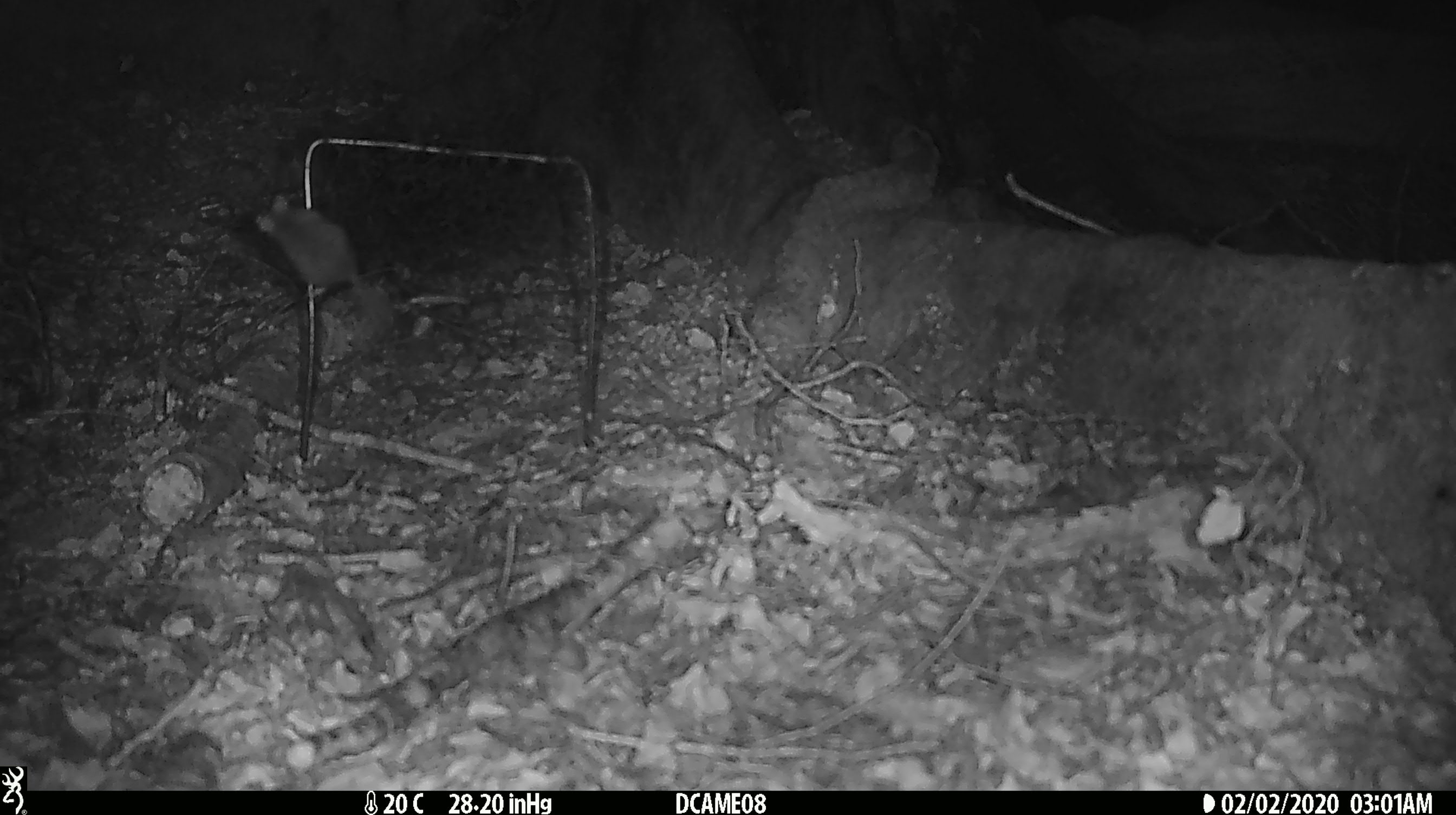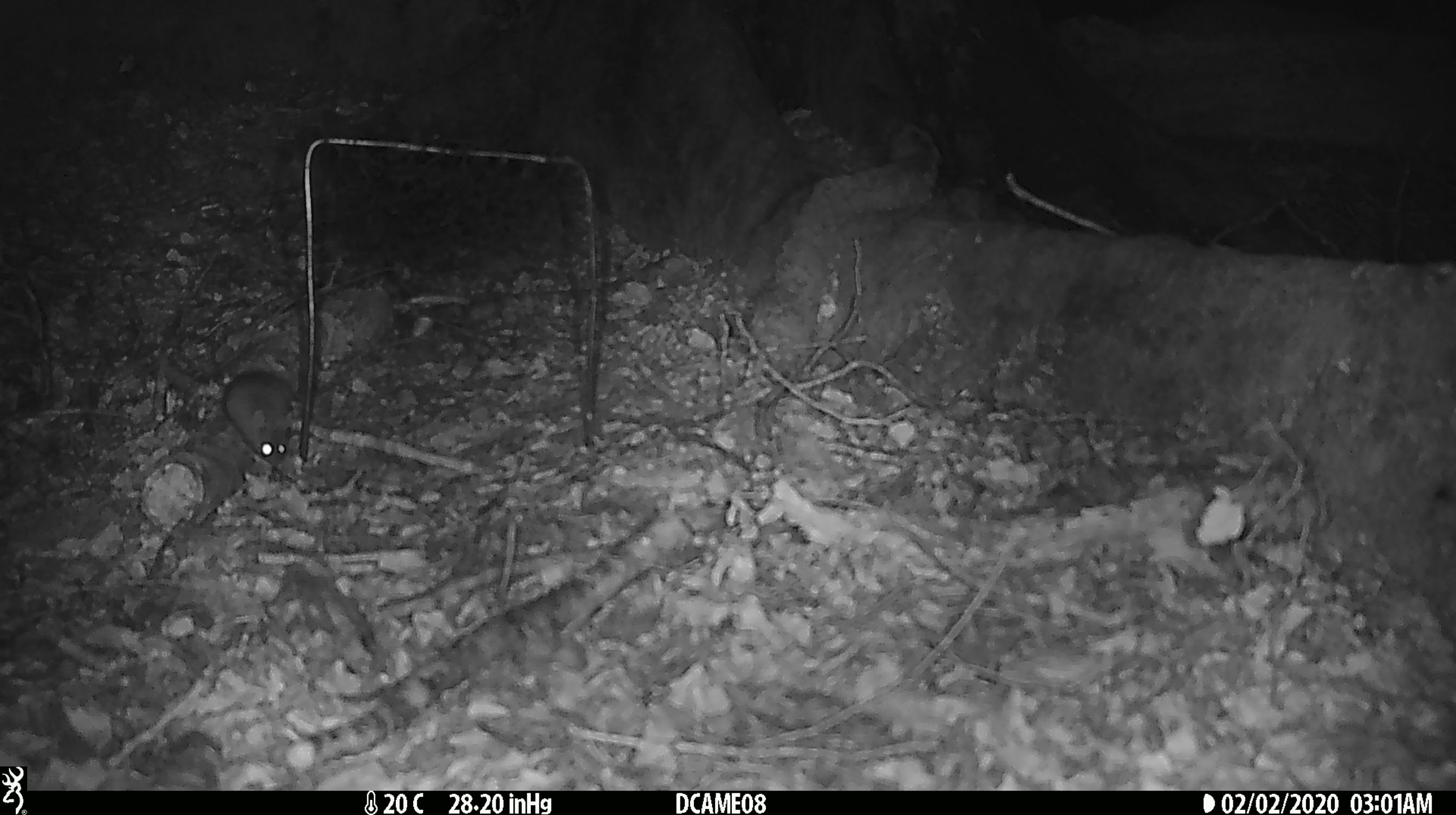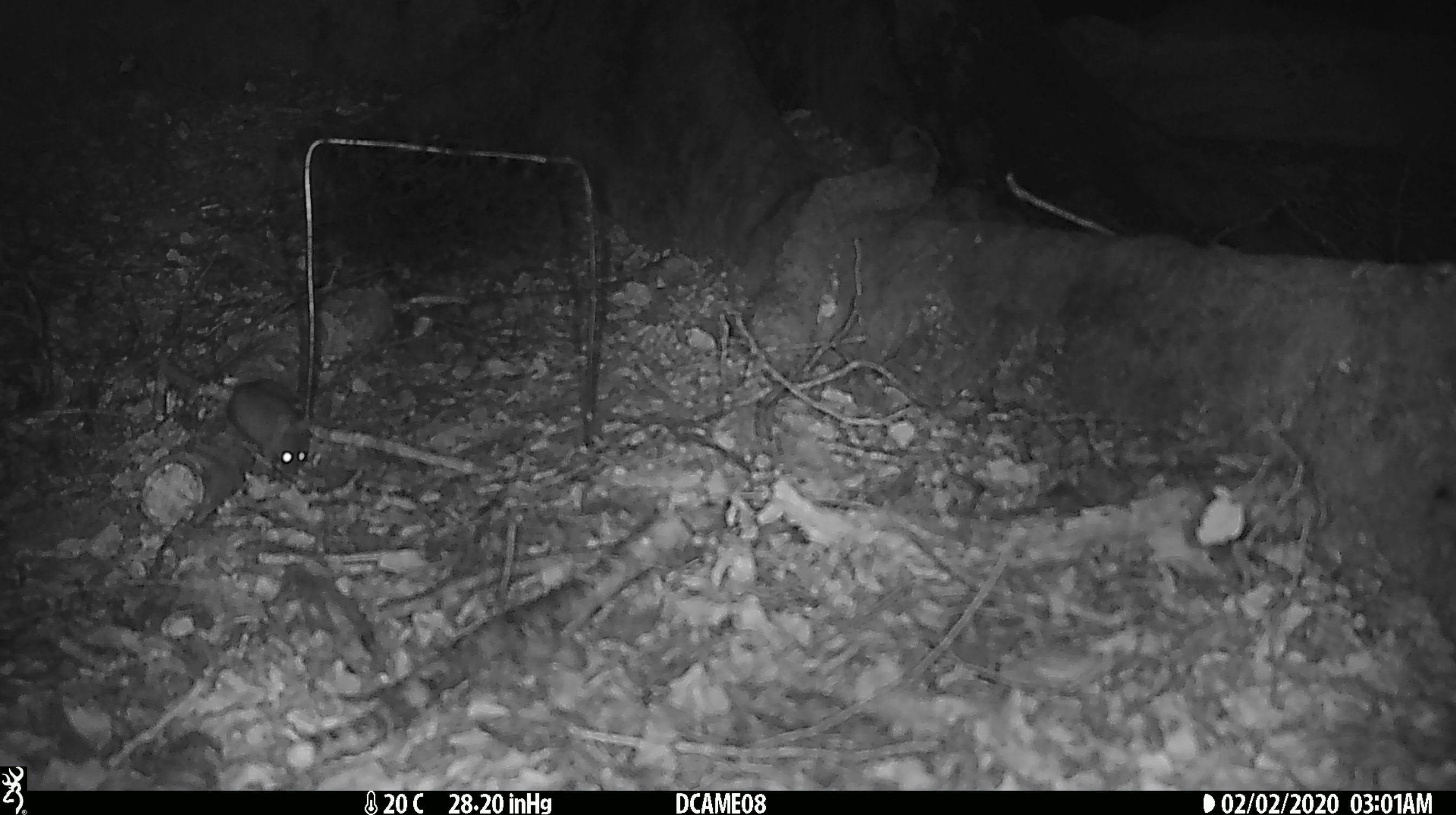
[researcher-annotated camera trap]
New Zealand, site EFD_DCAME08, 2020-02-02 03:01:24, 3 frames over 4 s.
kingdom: Animalia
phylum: Chordata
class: Mammalia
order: Rodentia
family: Muridae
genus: Mus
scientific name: Mus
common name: mouse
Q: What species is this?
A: Mouse (Mus).